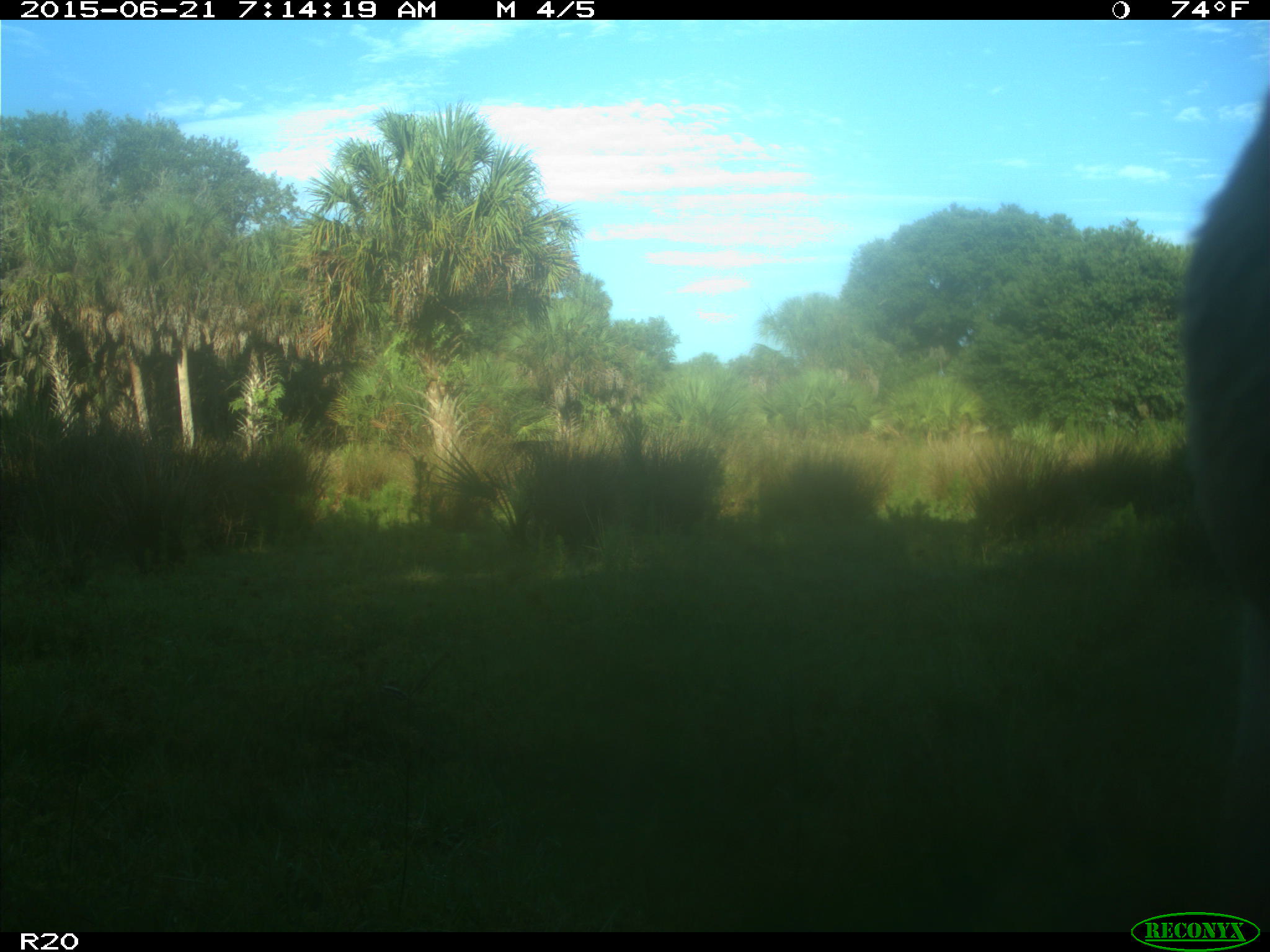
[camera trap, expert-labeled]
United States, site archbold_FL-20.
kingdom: Animalia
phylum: Chordata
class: Mammalia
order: Artiodactyla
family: Bovidae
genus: Bos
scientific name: Bos taurus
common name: domestic cow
Bos taurus (domestic cow).